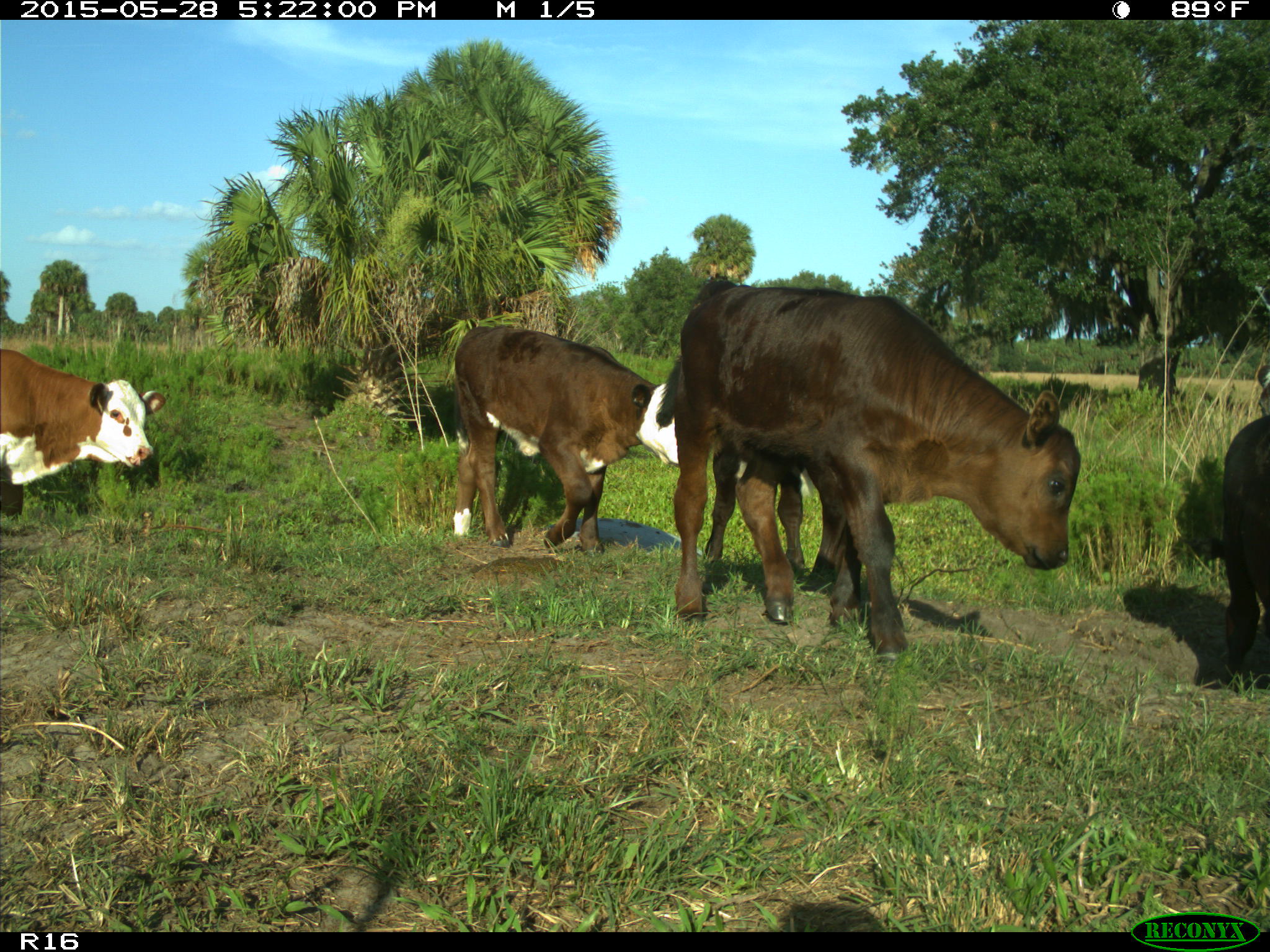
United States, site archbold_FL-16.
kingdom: Animalia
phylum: Chordata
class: Mammalia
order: Artiodactyla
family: Bovidae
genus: Bos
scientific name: Bos taurus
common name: domestic cow